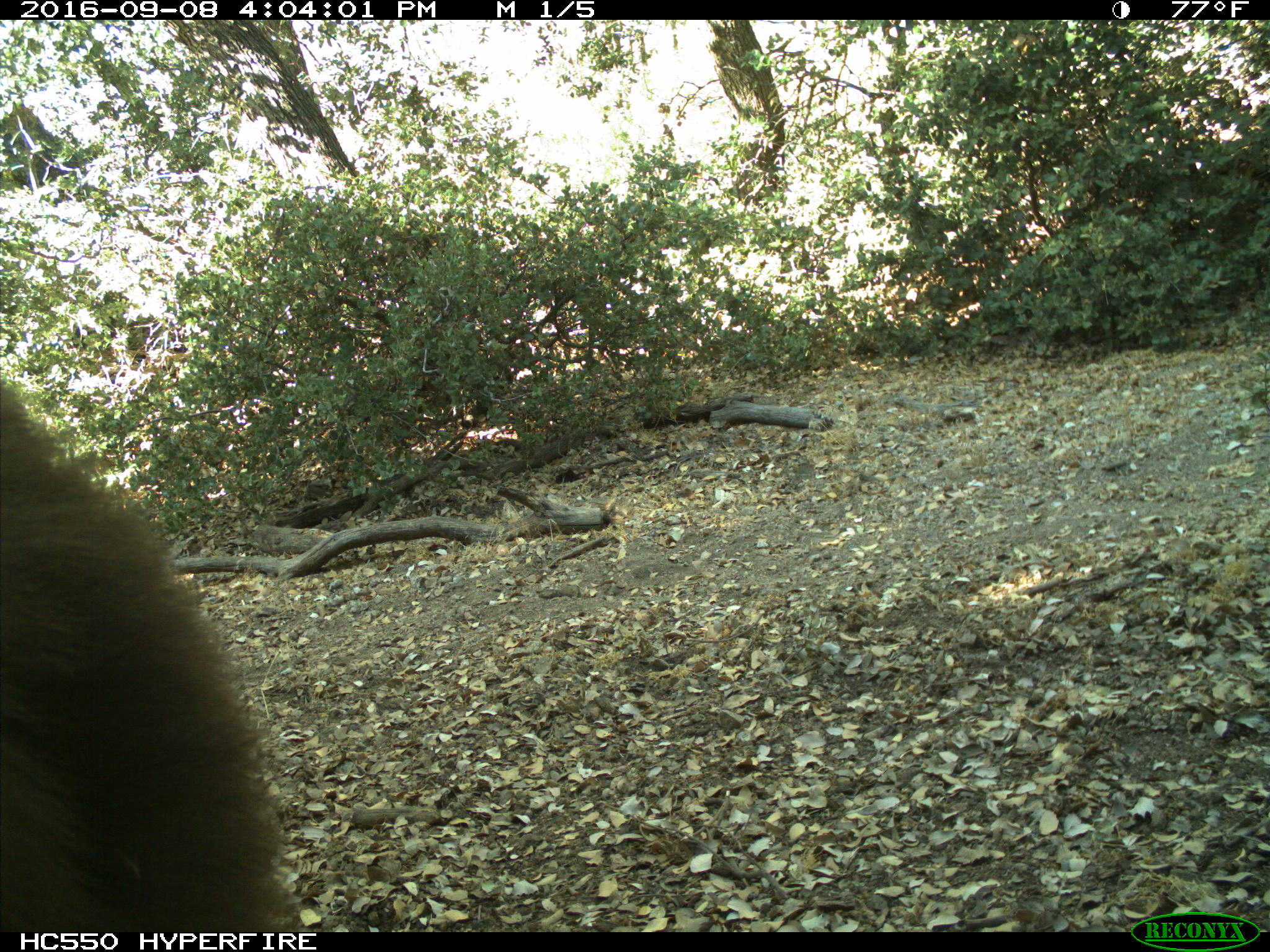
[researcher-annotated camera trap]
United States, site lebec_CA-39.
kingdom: Animalia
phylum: Chordata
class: Mammalia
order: Carnivora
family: Ursidae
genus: Ursus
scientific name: Ursus americanus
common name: american black bear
Ursus americanus (american black bear).